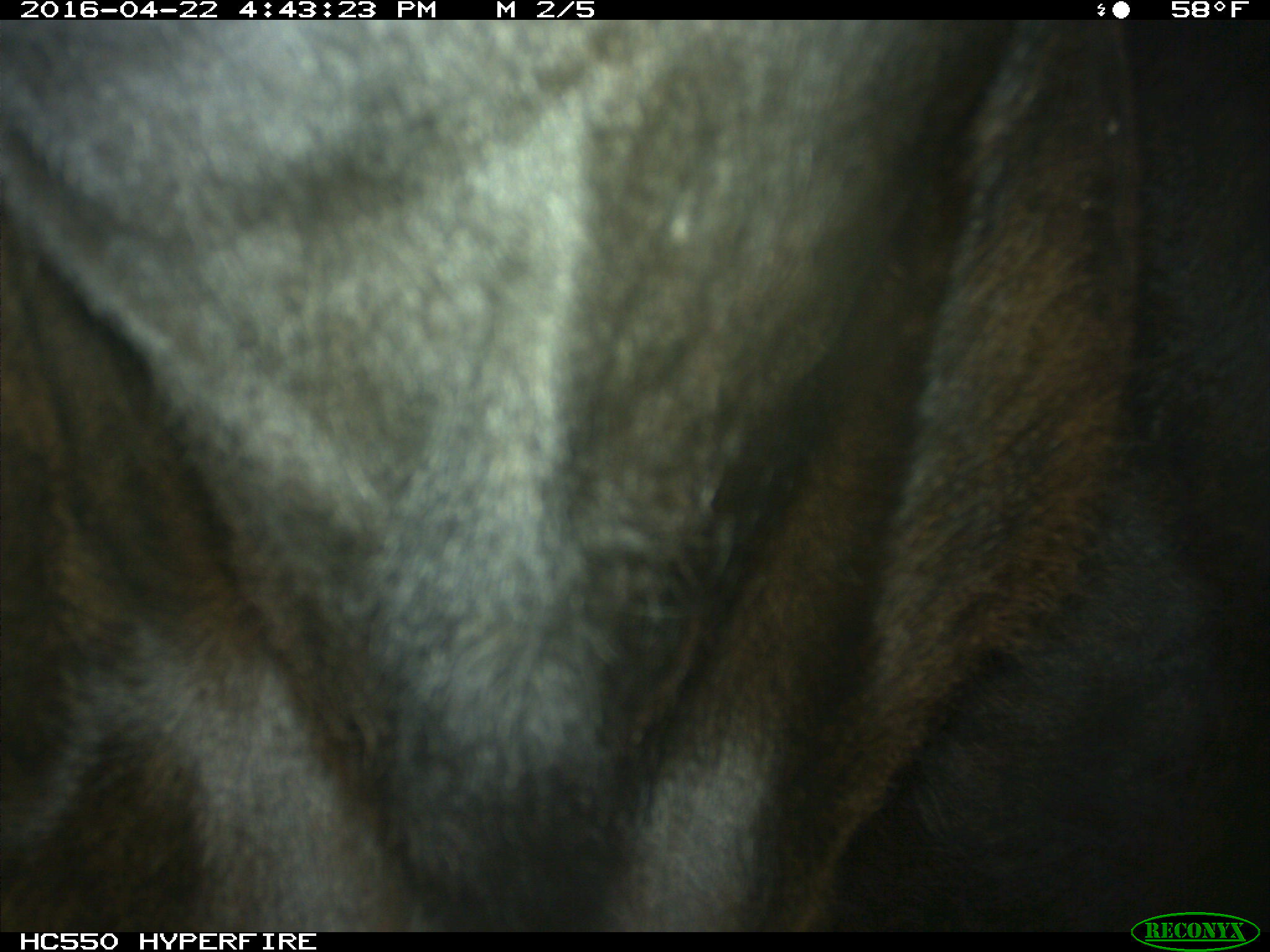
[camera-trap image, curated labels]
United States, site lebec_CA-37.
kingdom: Animalia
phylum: Chordata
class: Mammalia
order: Artiodactyla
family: Bovidae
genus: Bos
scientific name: Bos taurus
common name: domestic cow